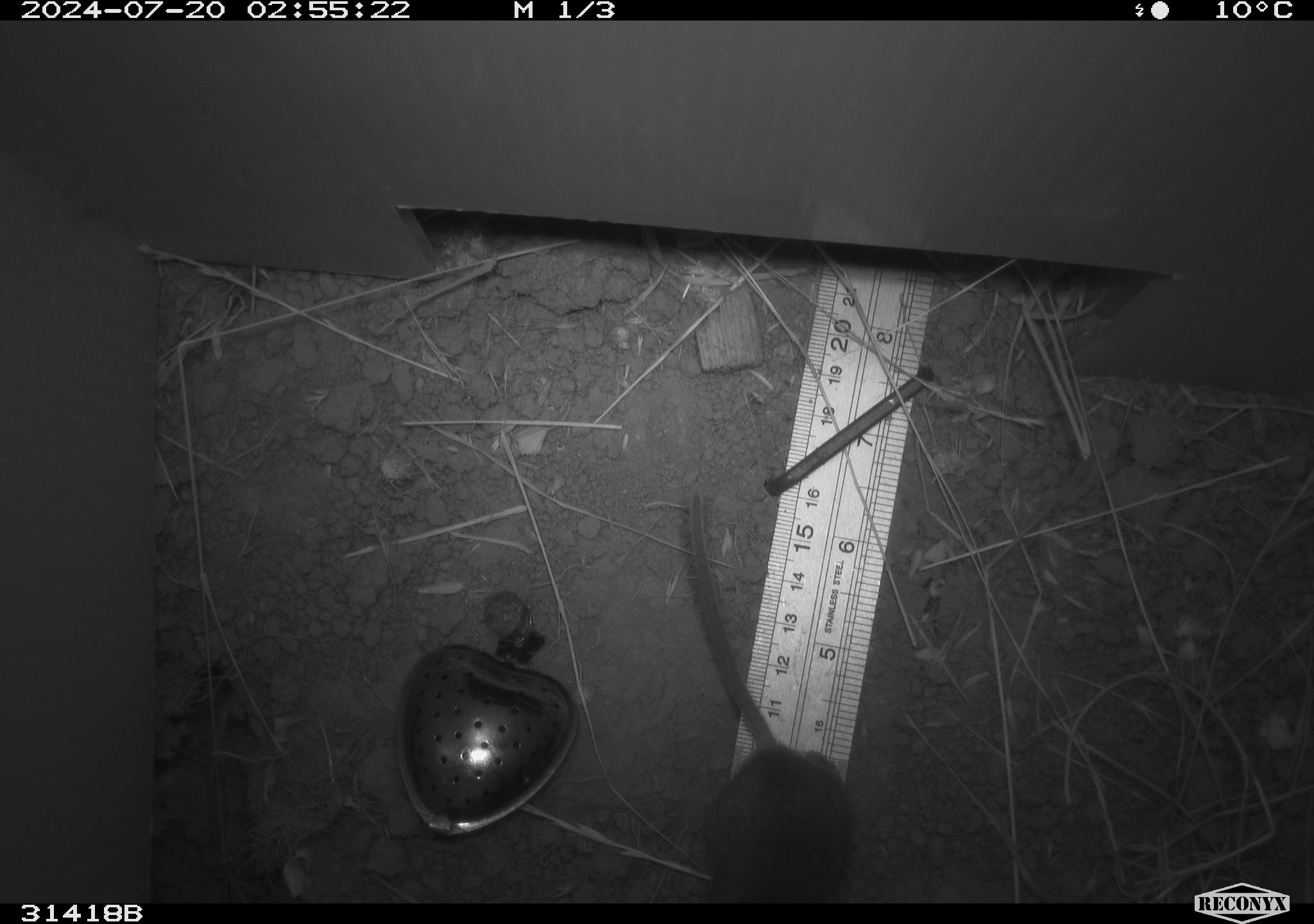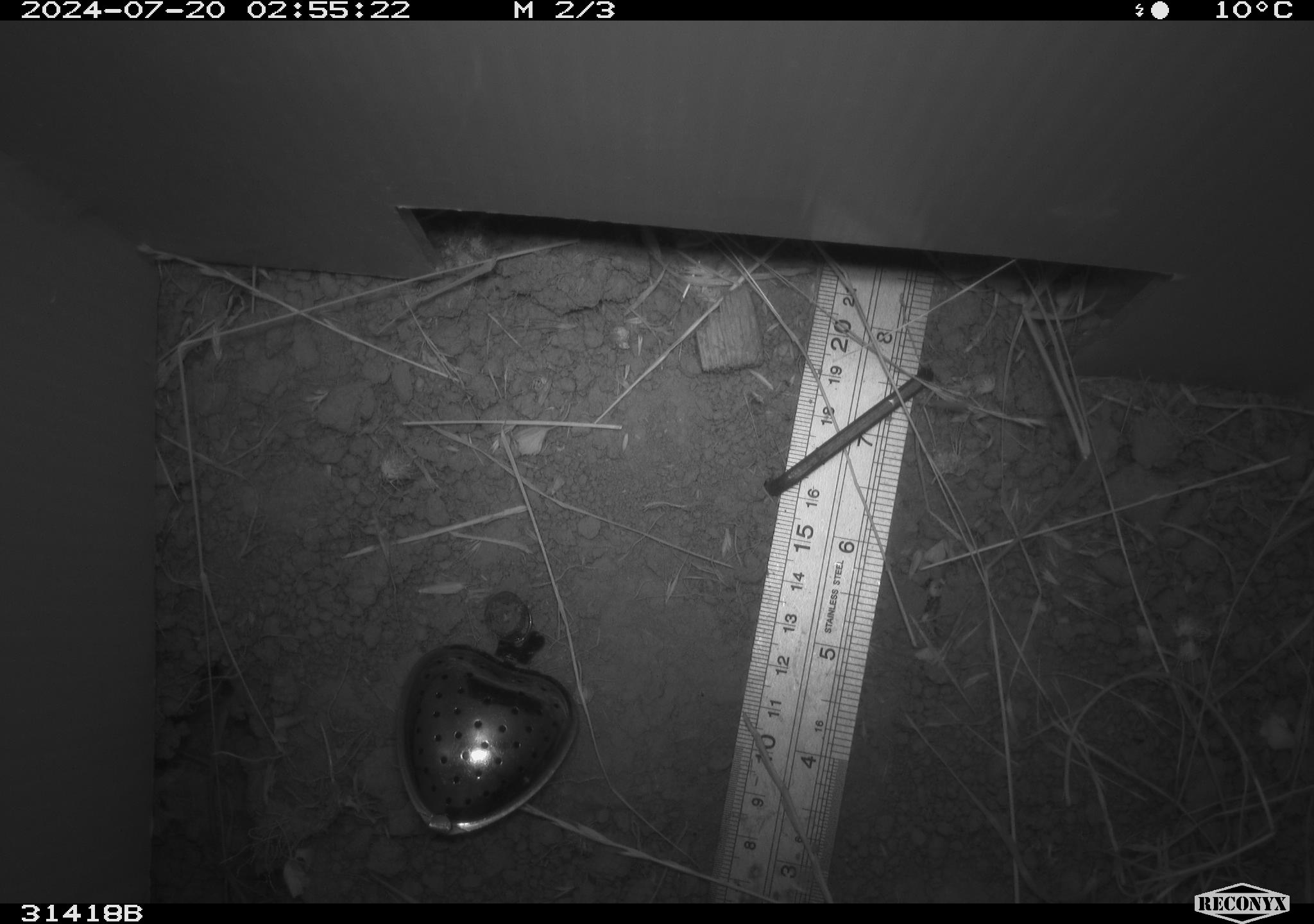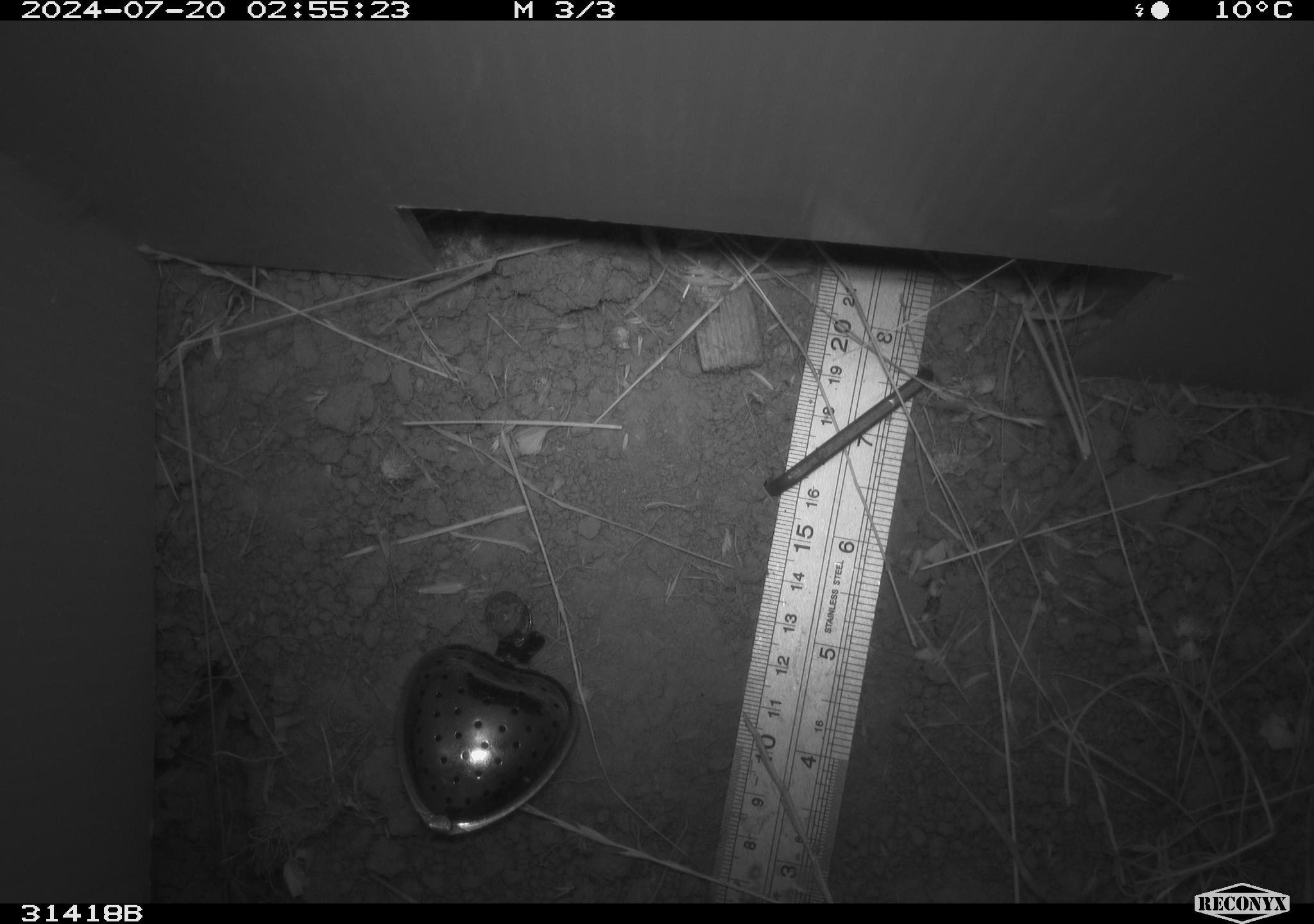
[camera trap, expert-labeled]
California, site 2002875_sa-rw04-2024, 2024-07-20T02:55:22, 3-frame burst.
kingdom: Animalia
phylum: Chordata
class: Mammalia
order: Rodentia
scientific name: Rodentia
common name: mouse species